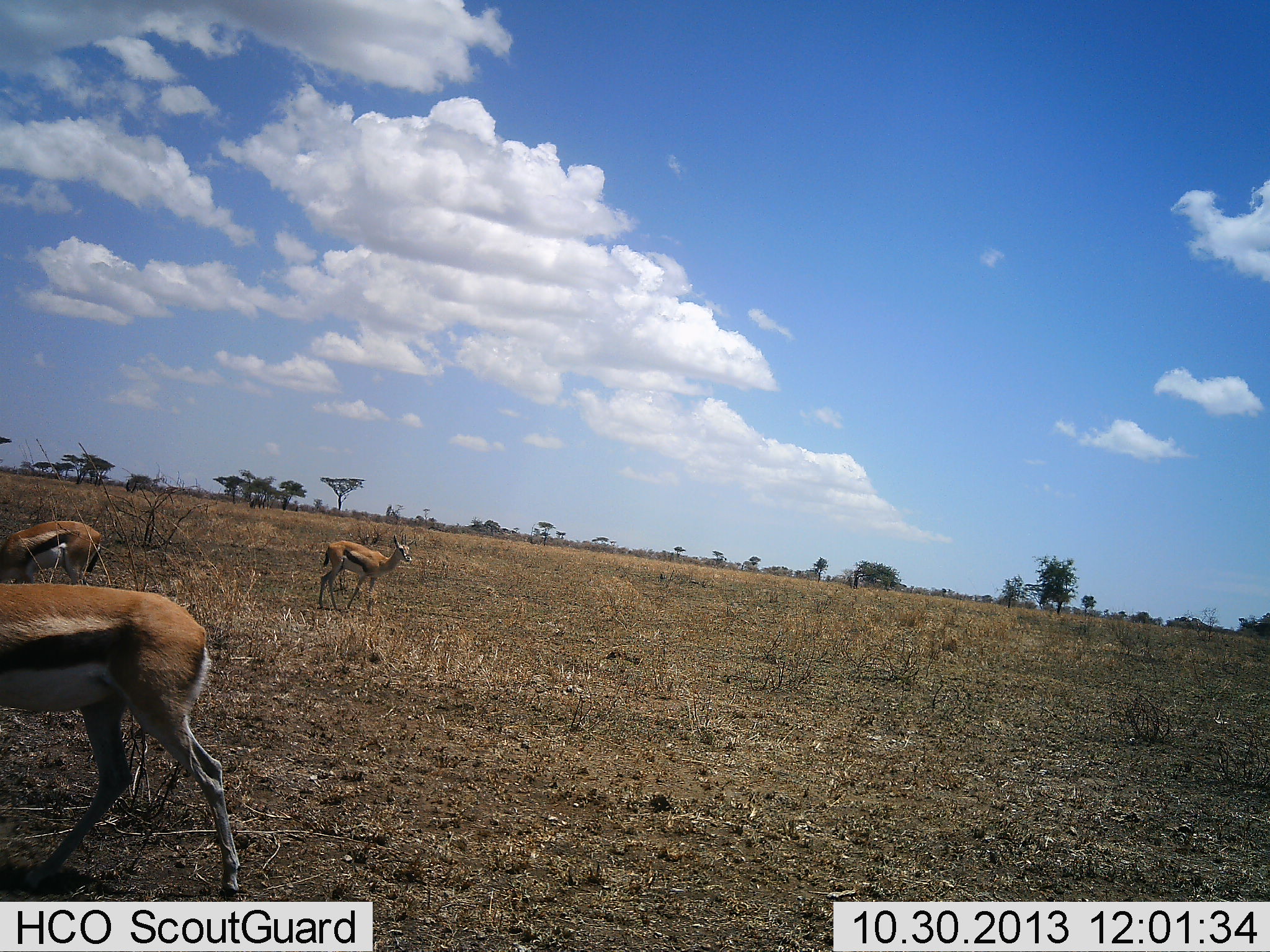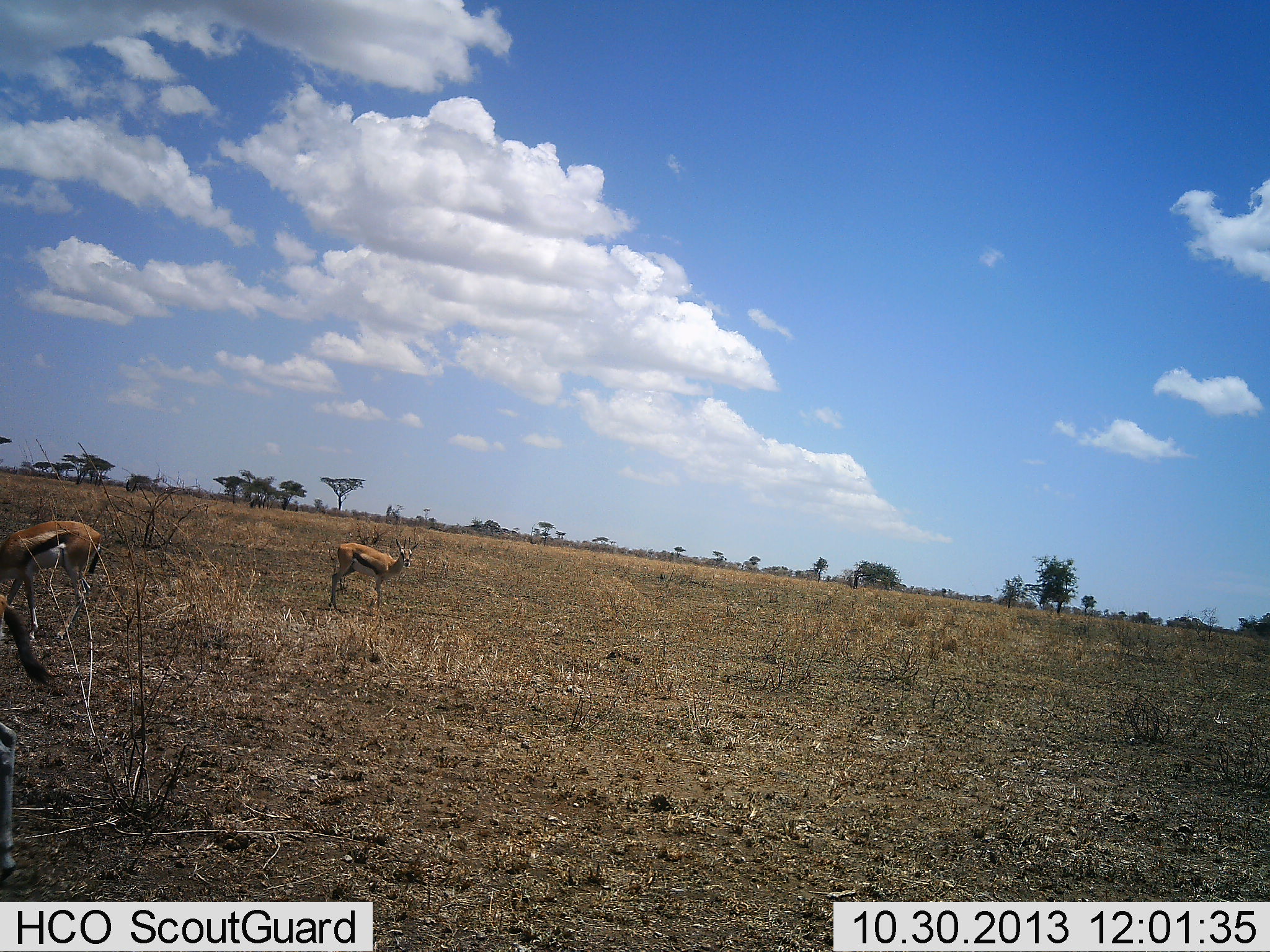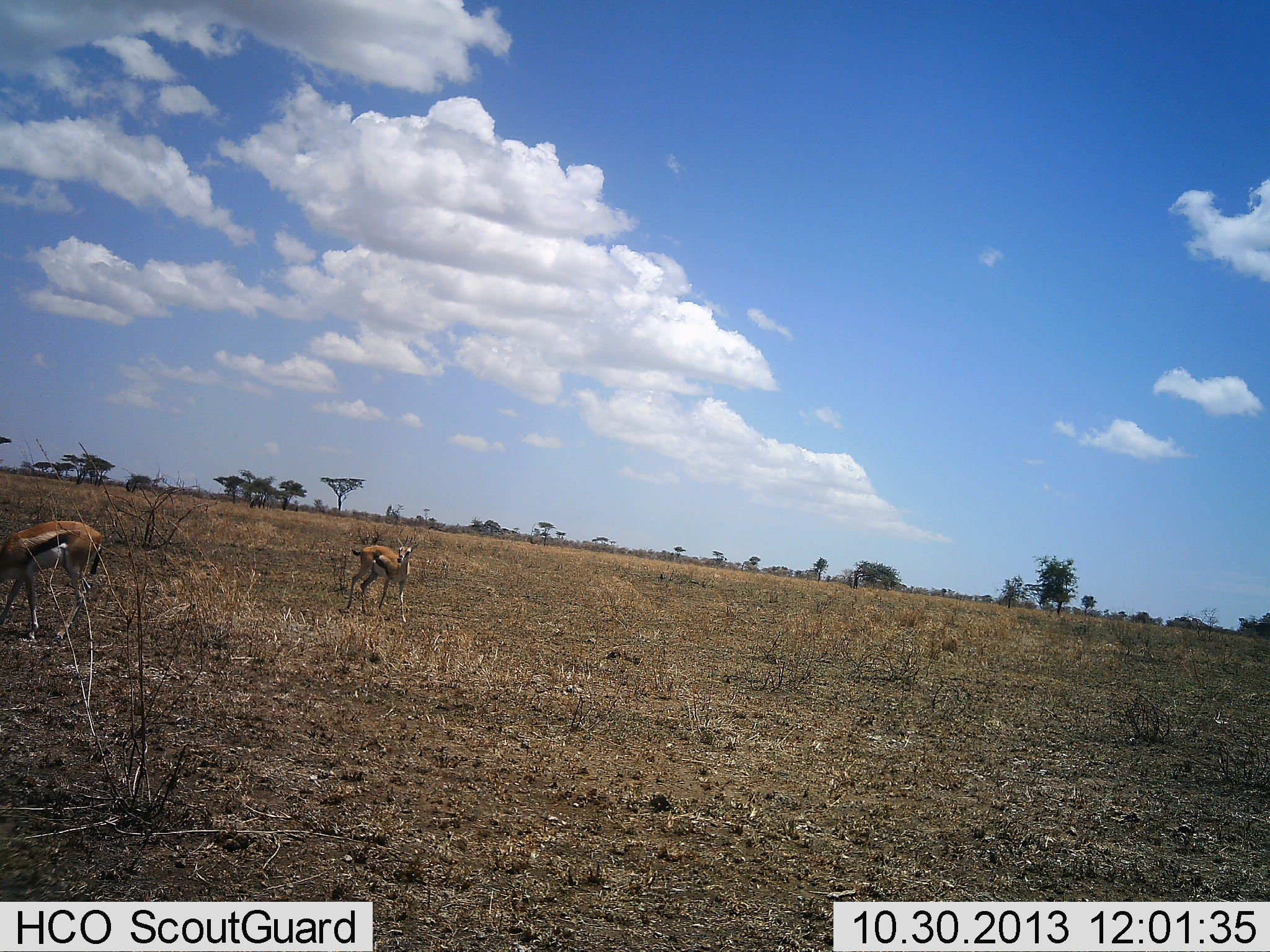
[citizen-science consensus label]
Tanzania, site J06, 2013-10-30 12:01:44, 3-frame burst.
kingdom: Animalia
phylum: Chordata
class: Mammalia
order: Artiodactyla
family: Bovidae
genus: Eudorcas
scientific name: Eudorcas thomsonii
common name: thomson's gazelle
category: gazellethomsons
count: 3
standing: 70%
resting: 0%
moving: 60%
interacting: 0%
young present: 0%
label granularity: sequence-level